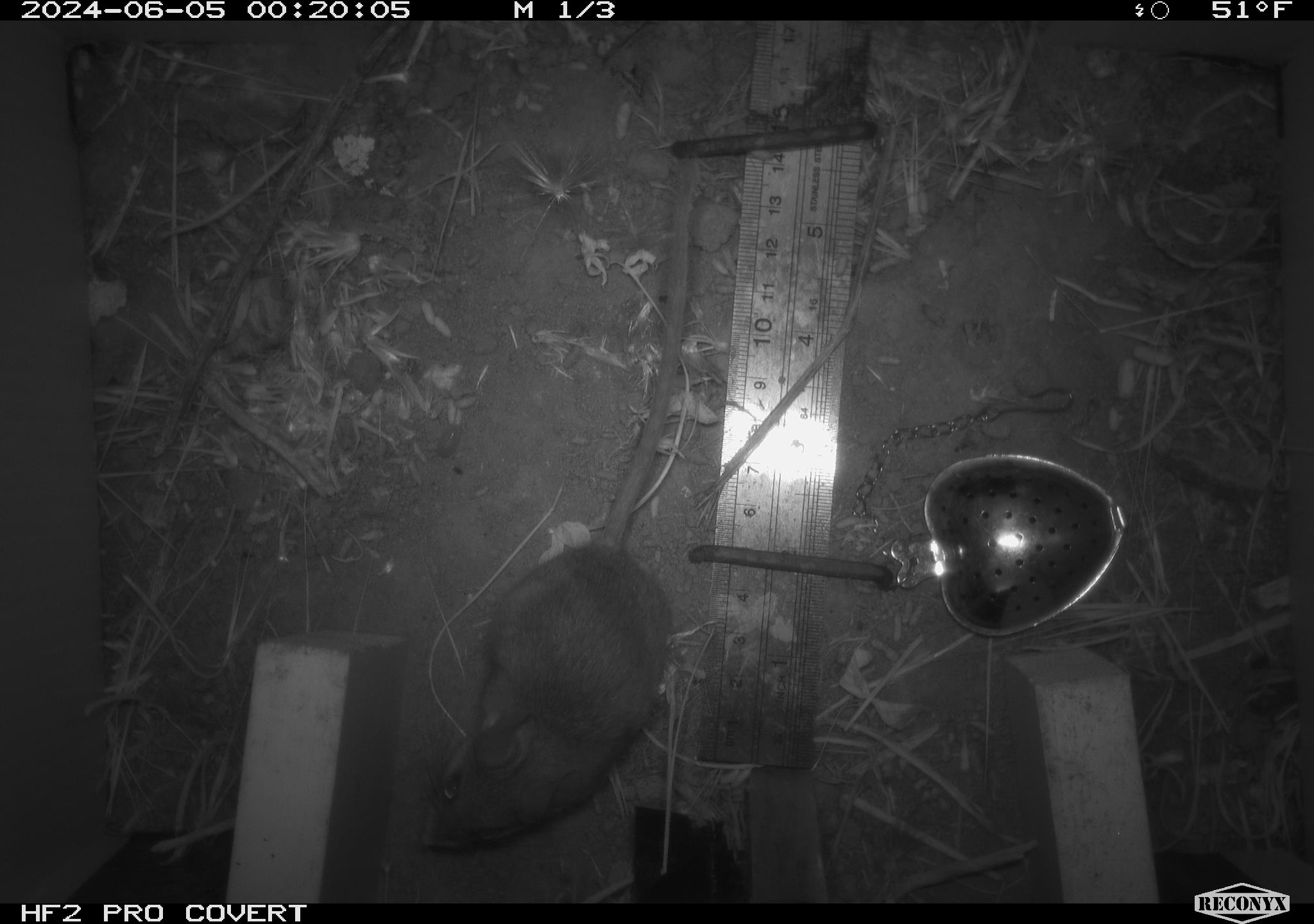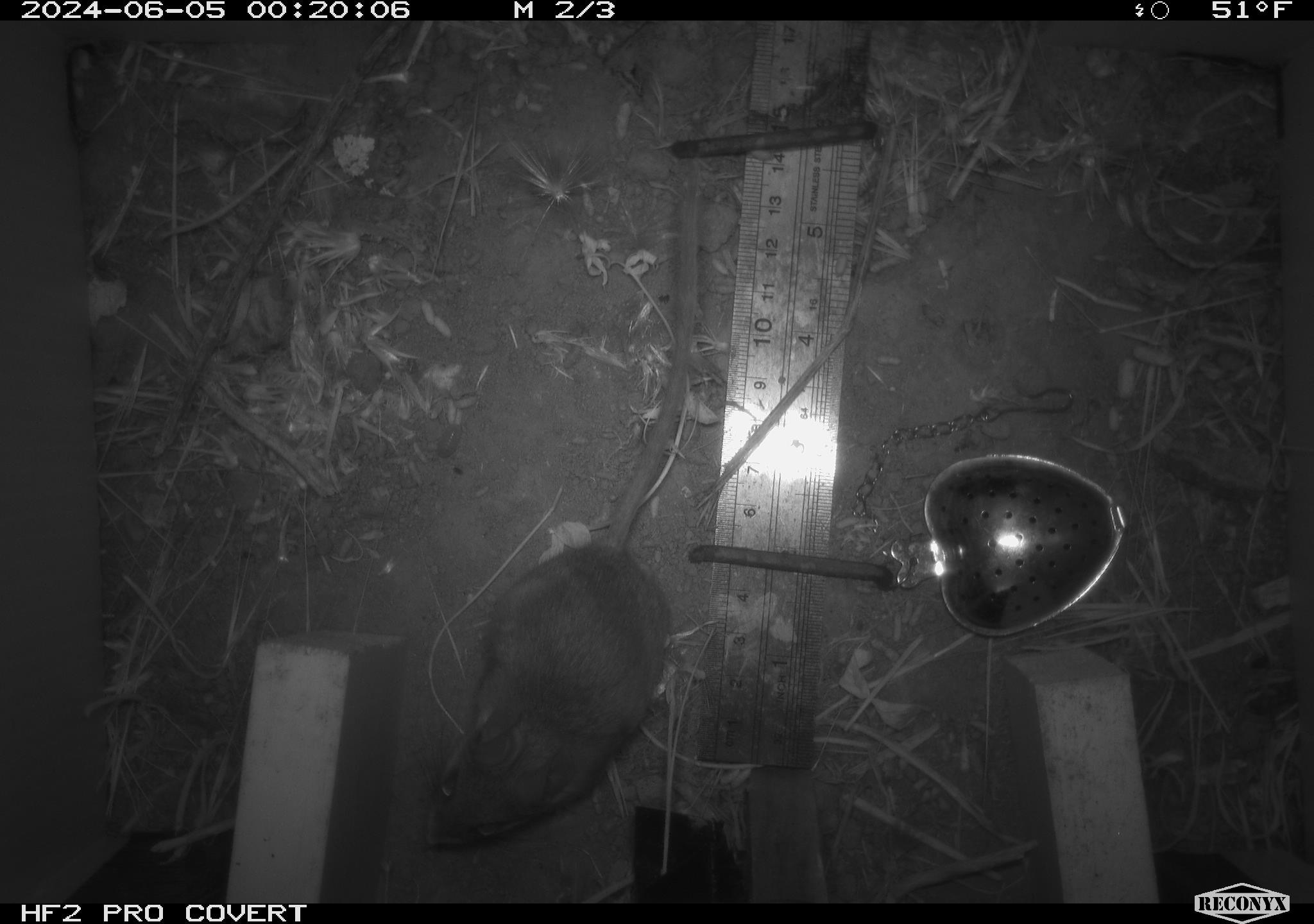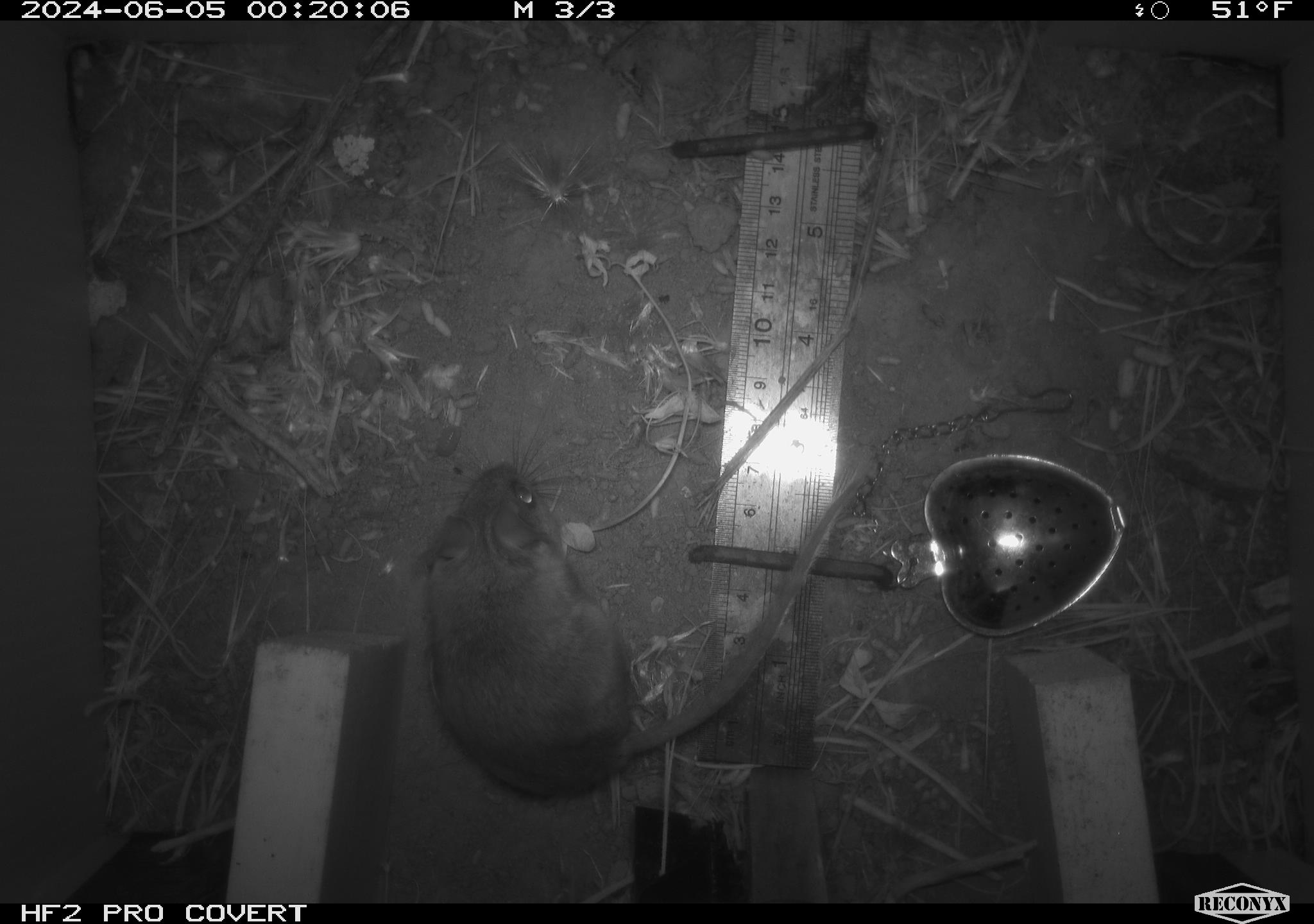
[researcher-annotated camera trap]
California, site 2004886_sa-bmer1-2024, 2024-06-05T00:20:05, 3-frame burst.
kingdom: Animalia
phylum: Chordata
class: Mammalia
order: Rodentia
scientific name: Rodentia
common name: mouse species